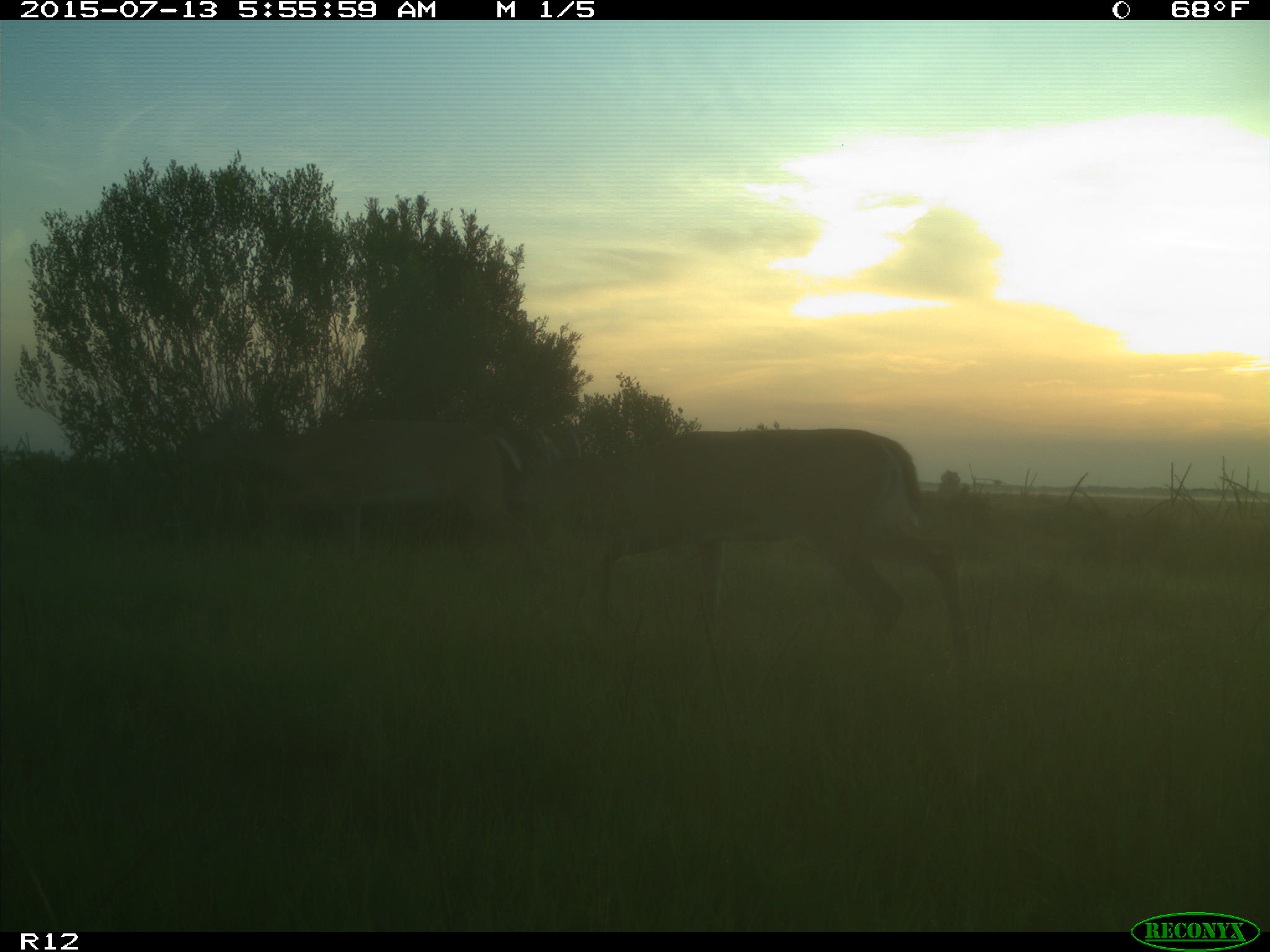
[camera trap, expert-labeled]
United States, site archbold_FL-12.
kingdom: Animalia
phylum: Chordata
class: Mammalia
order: Artiodactyla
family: Cervidae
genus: Odocoileus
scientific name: Odocoileus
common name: deer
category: unidentified deer